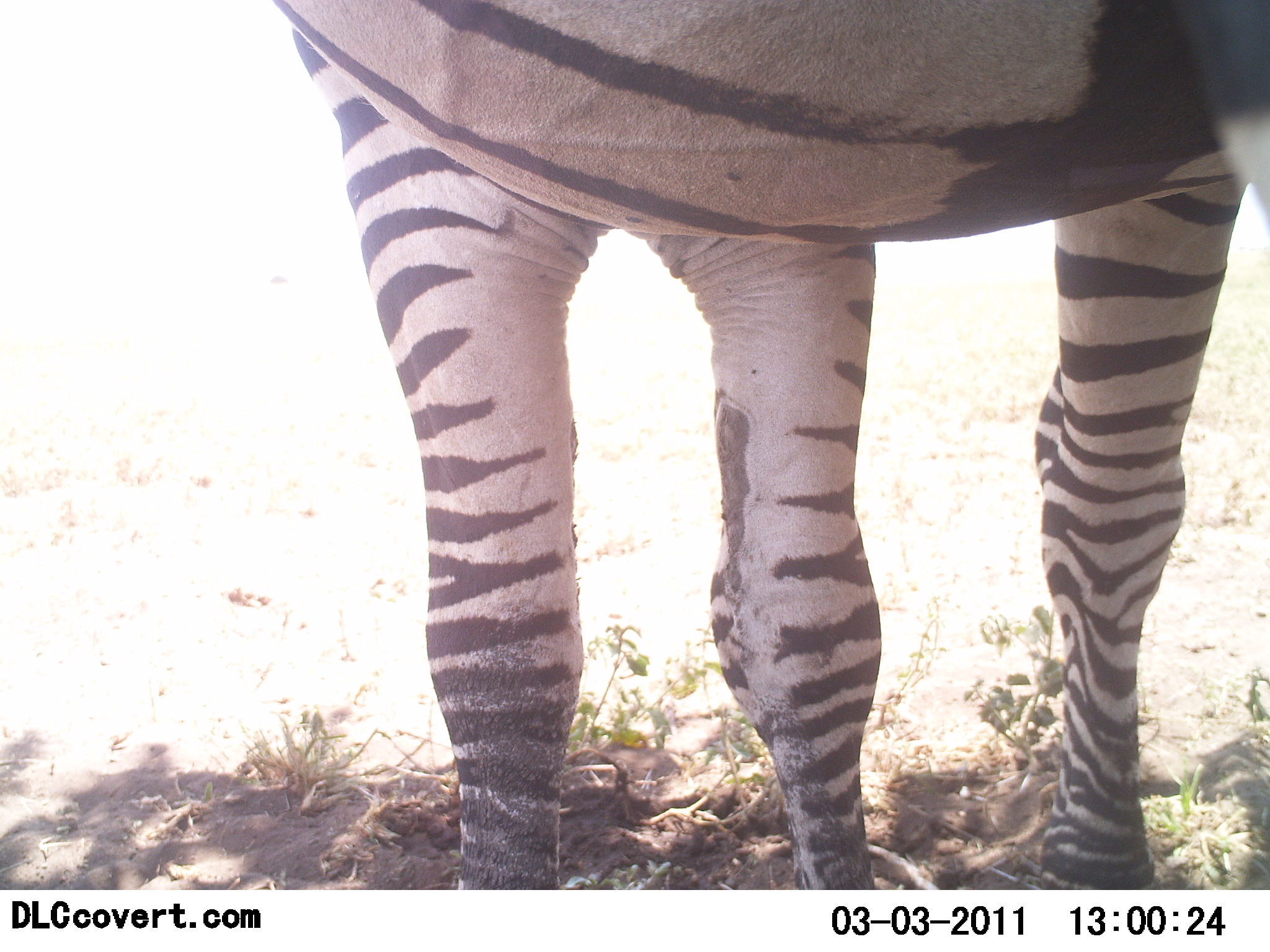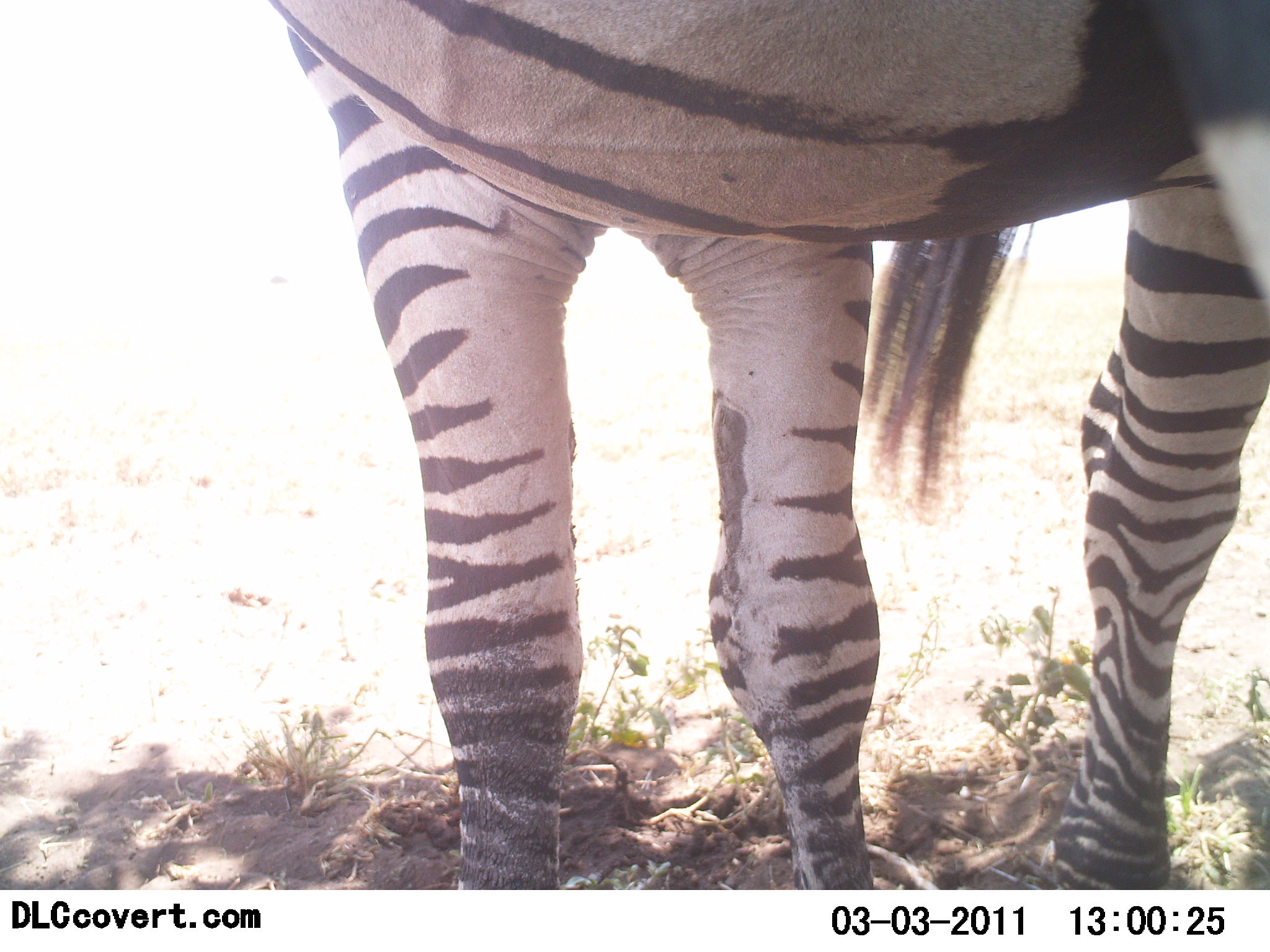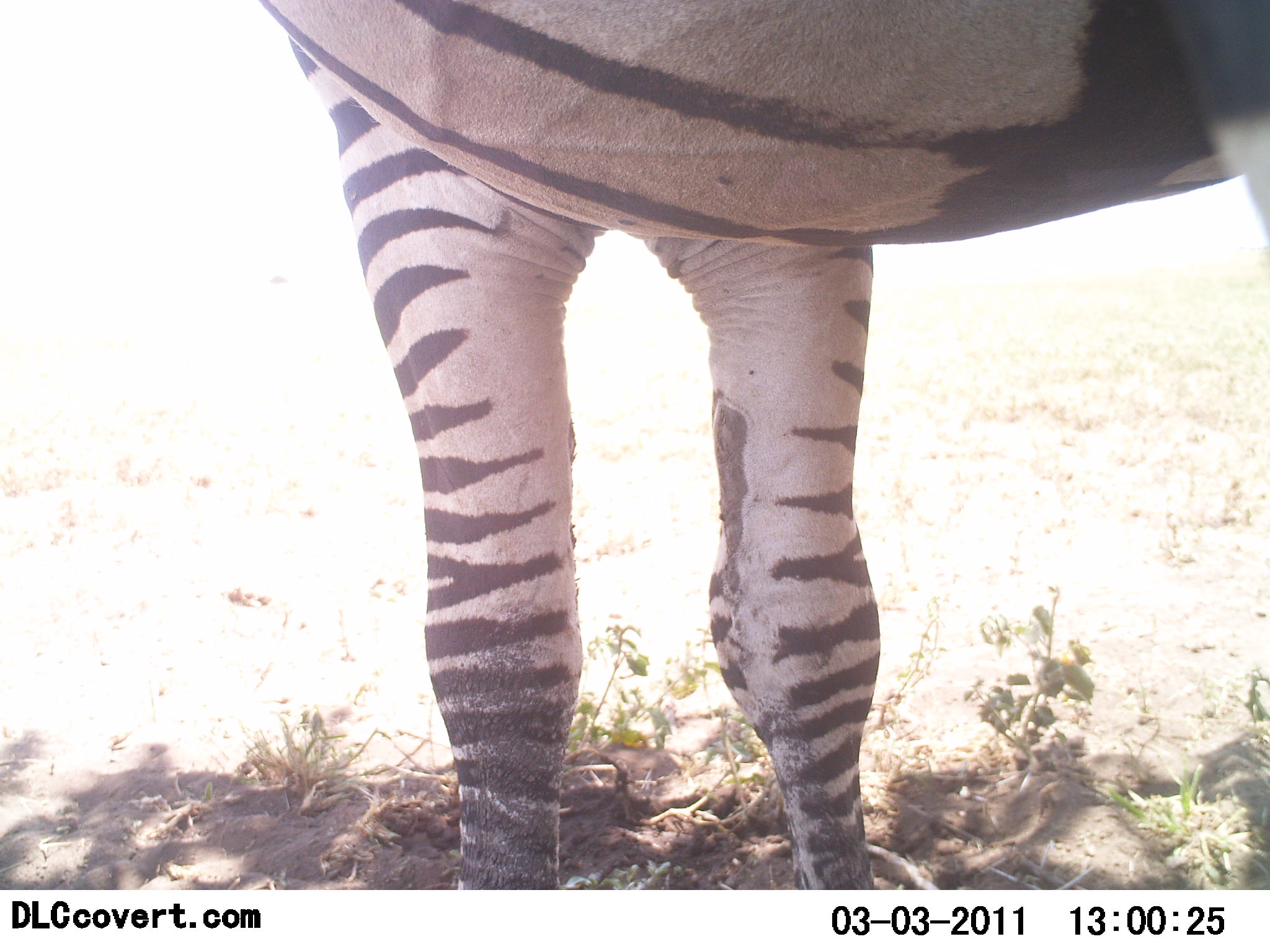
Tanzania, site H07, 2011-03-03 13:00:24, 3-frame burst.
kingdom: Animalia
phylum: Chordata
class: Mammalia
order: Perissodactyla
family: Equidae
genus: Equus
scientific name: Equus quagga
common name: plains zebra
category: zebra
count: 1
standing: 100%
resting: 0%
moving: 0%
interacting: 0%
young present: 0%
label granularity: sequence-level